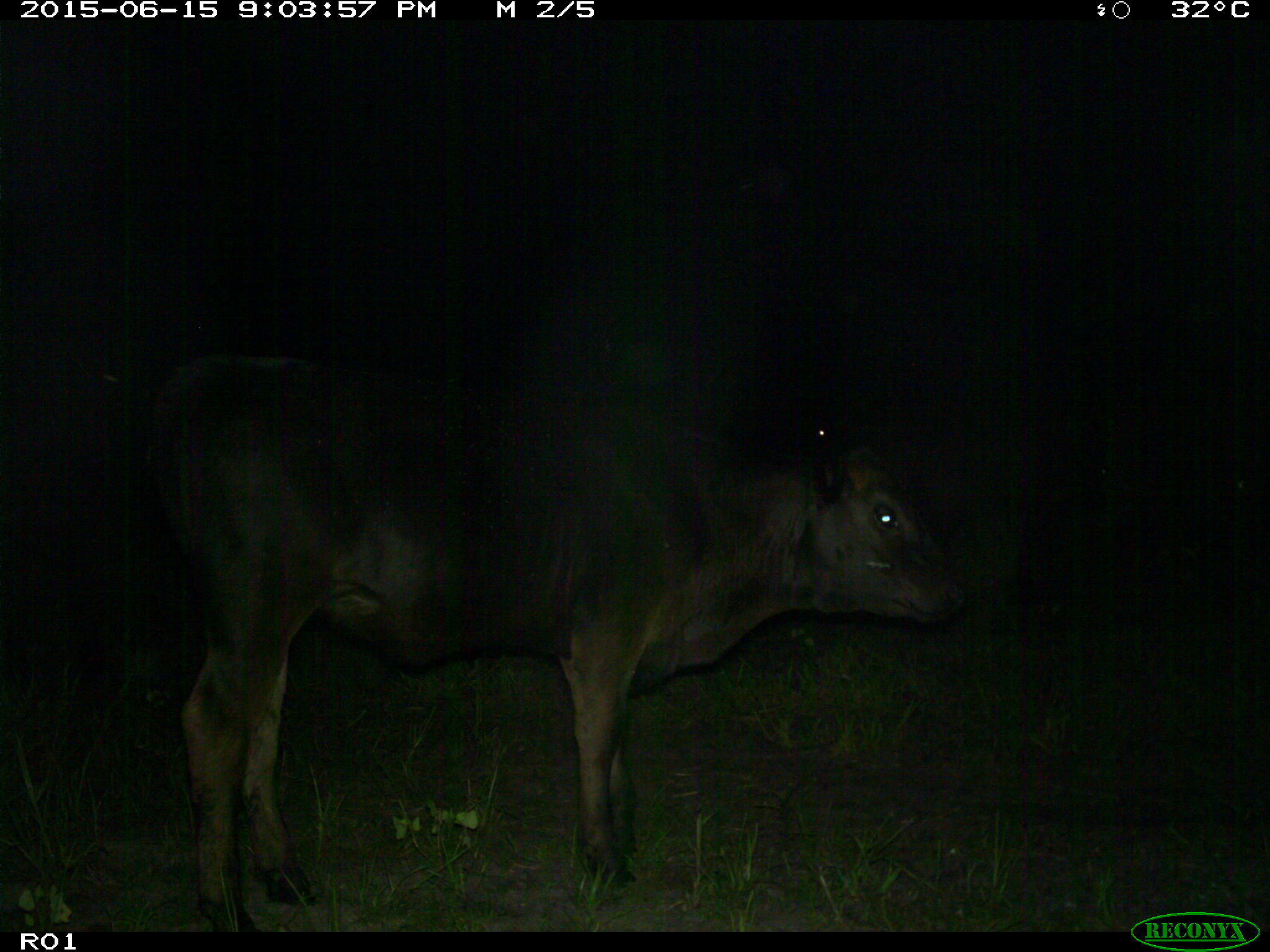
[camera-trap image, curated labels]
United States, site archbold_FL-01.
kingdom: Animalia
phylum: Chordata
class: Mammalia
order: Artiodactyla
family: Bovidae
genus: Bos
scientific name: Bos taurus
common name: domestic cow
Bos taurus (domestic cow).